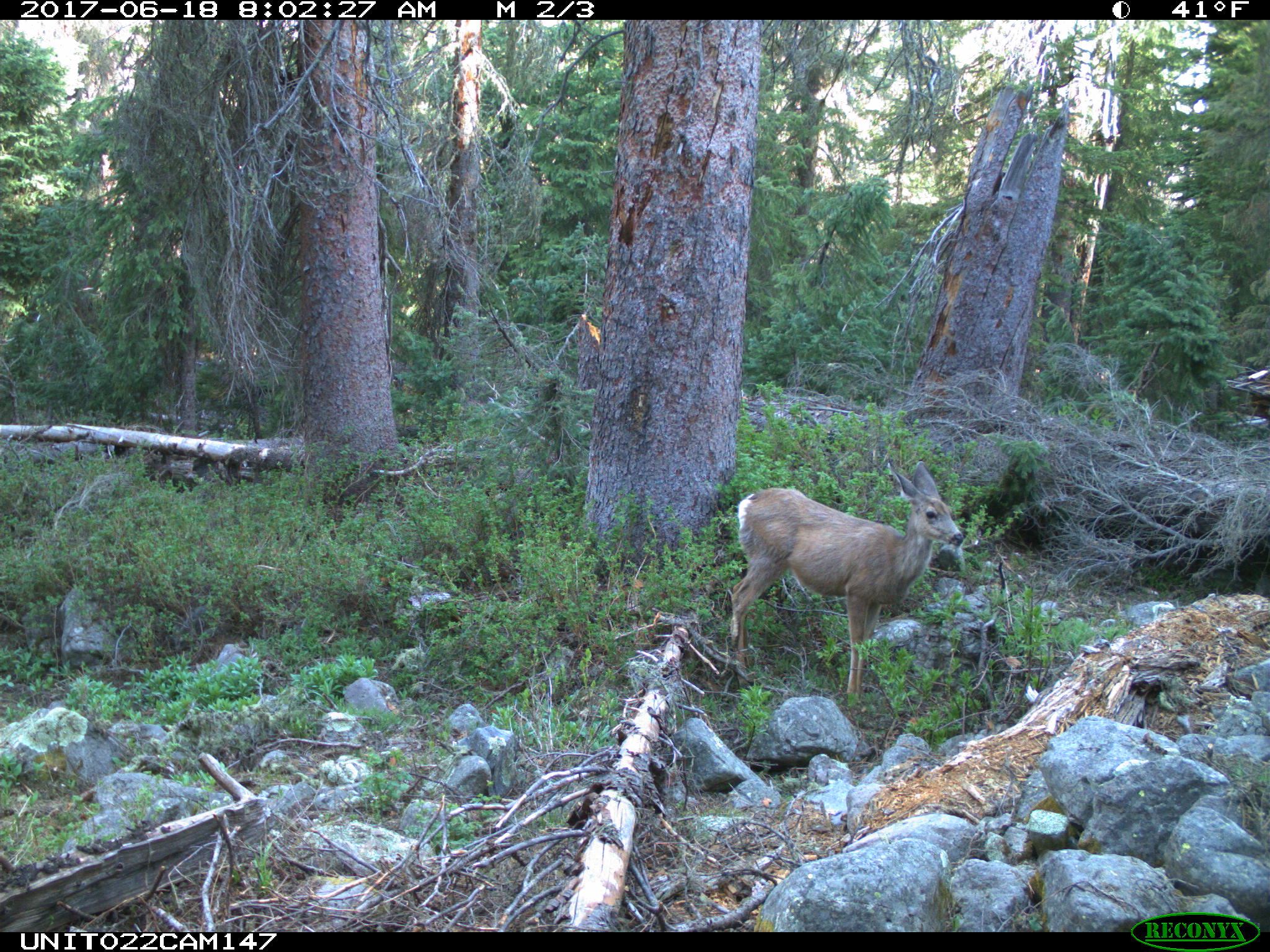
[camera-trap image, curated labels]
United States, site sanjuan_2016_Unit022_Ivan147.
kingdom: Animalia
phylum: Chordata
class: Mammalia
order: Artiodactyla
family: Cervidae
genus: Odocoileus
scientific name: Odocoileus hemionus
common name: mule deer